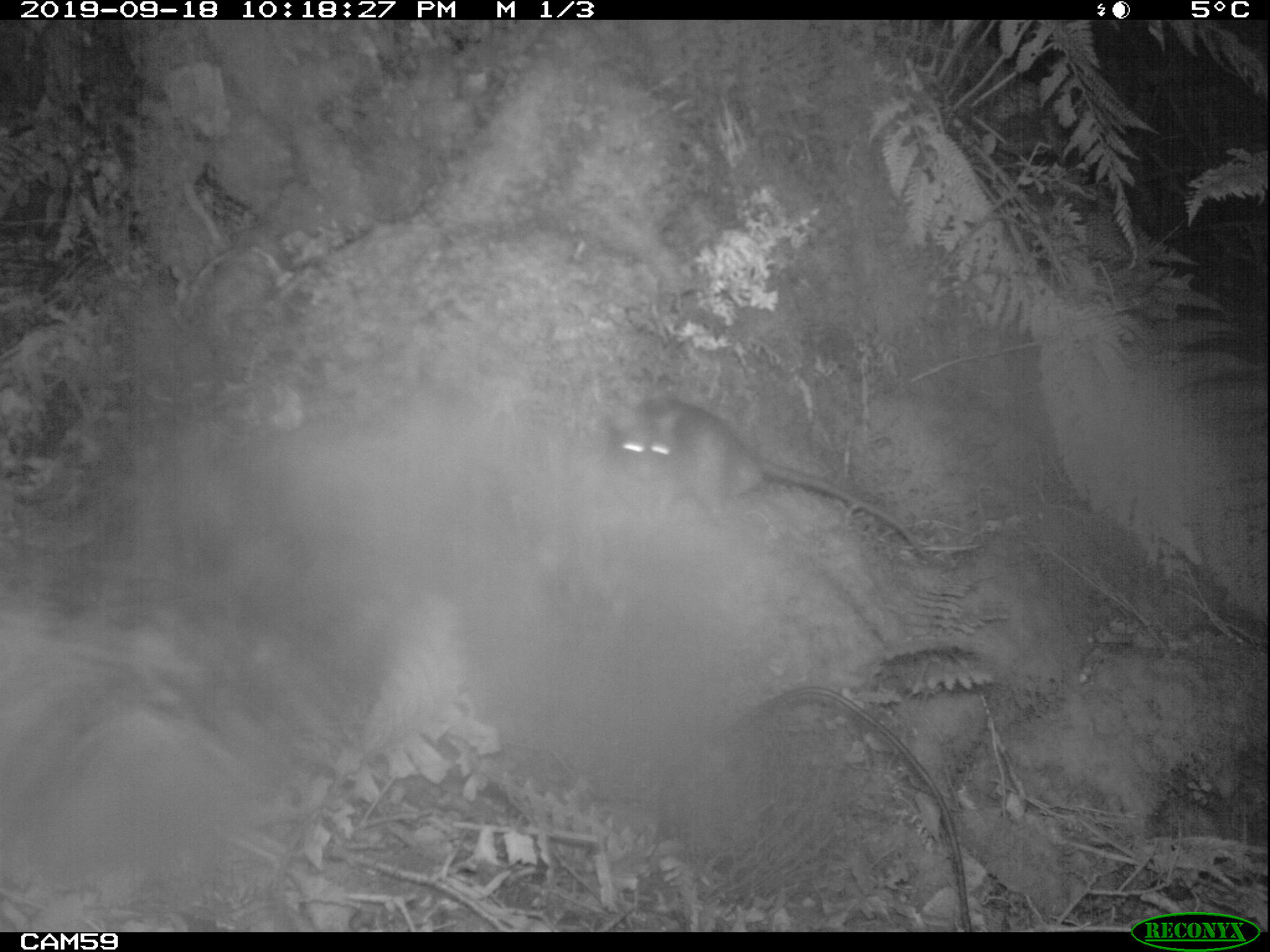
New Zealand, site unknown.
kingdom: Animalia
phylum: Chordata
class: Mammalia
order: Rodentia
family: Muridae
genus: Rattus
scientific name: Rattus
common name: rat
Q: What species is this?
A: Rat (Rattus).